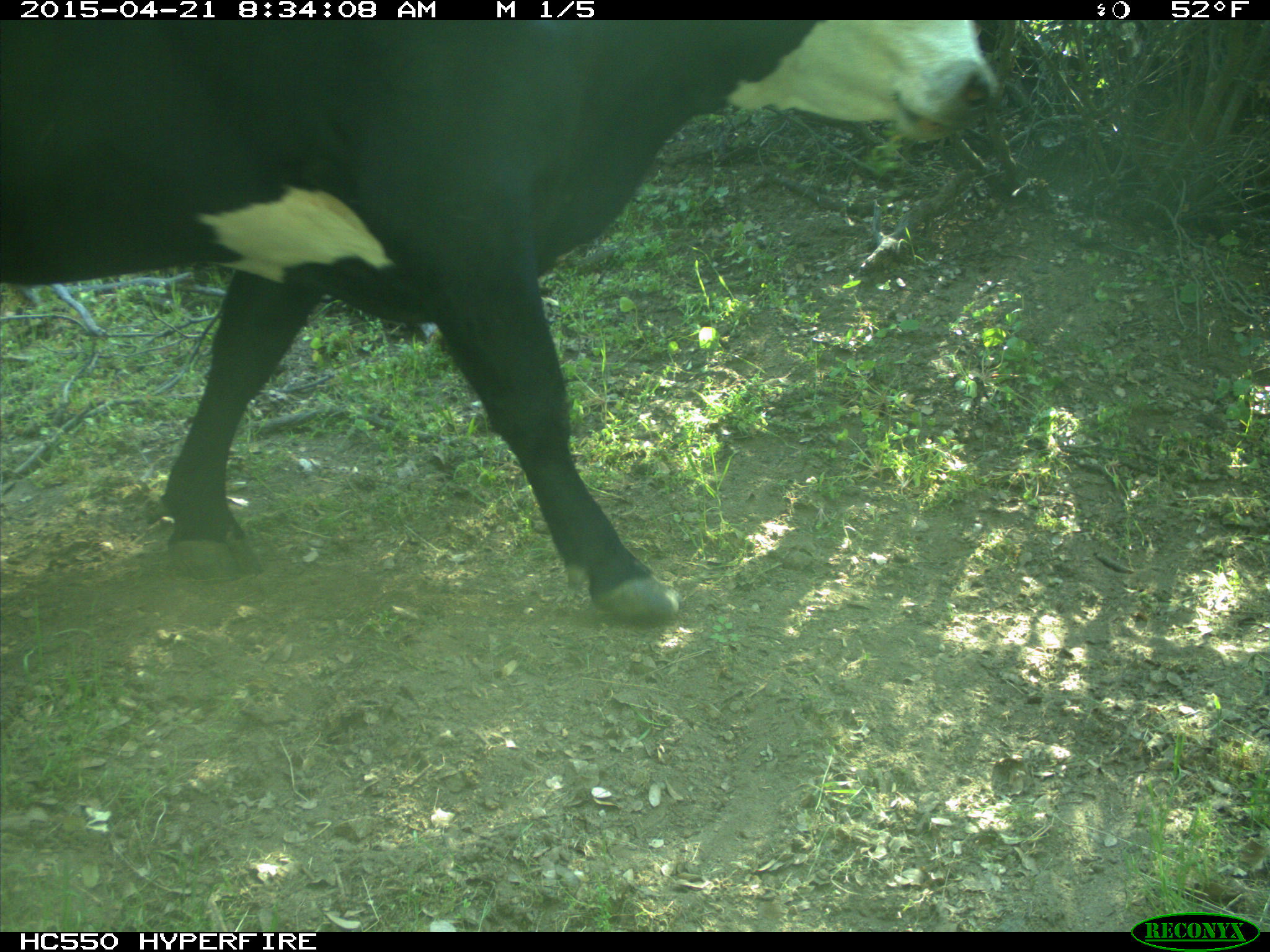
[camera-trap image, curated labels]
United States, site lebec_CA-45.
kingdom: Animalia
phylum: Chordata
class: Mammalia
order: Artiodactyla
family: Bovidae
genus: Bos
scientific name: Bos taurus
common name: domestic cow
Bos taurus (domestic cow).